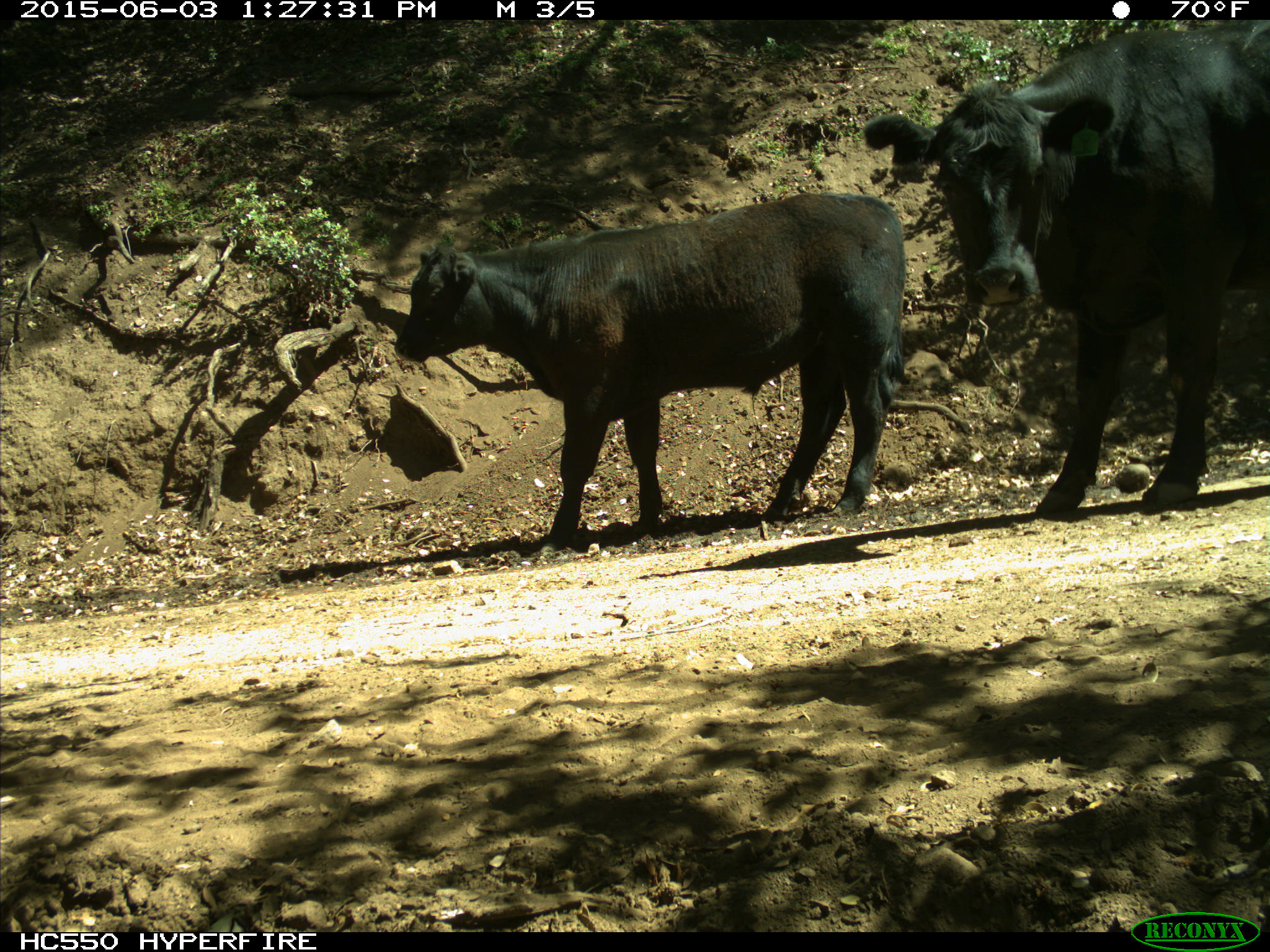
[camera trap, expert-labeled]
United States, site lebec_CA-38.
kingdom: Animalia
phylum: Chordata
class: Mammalia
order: Artiodactyla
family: Bovidae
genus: Bos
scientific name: Bos taurus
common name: domestic cow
Bos taurus (domestic cow).